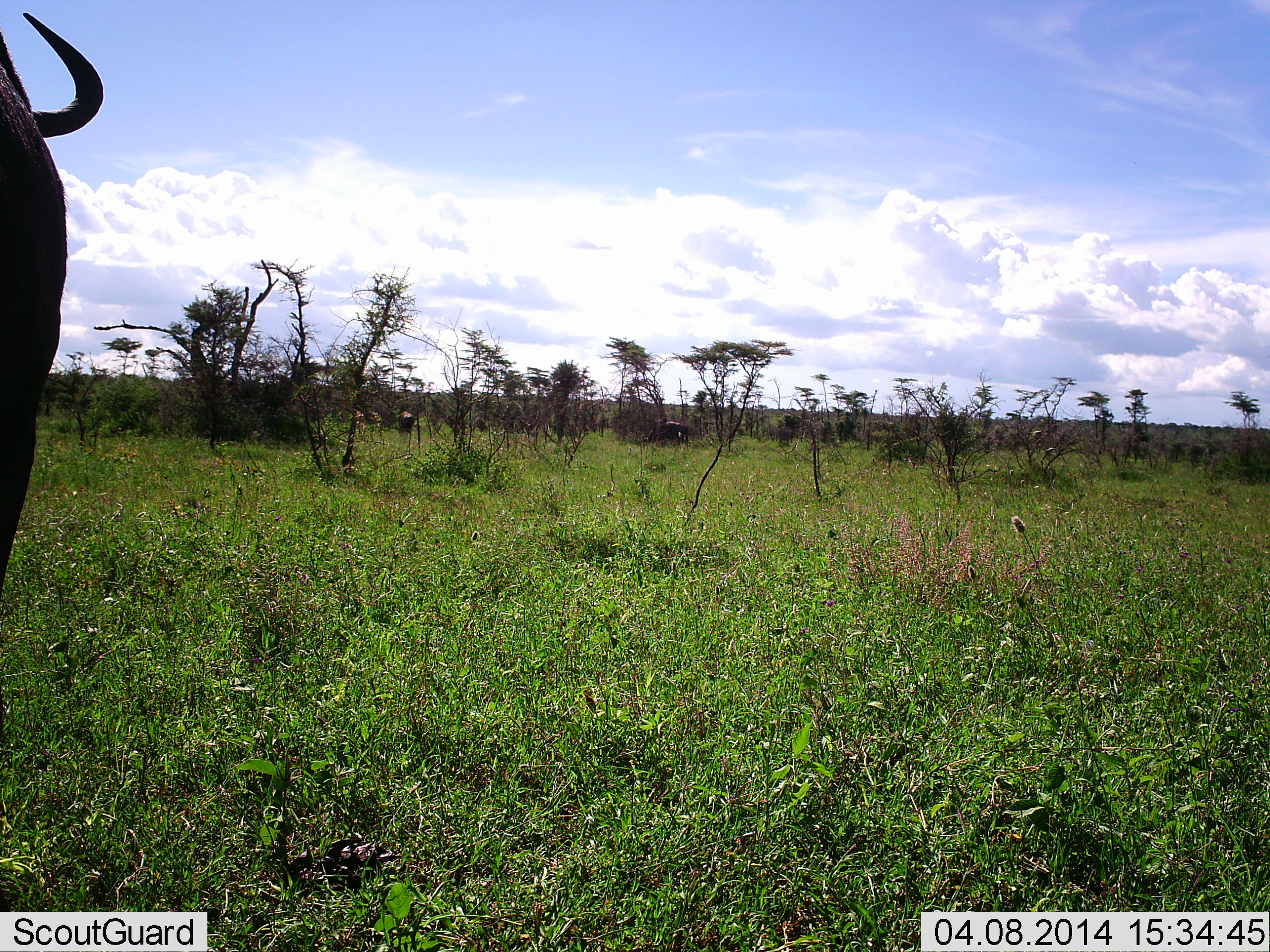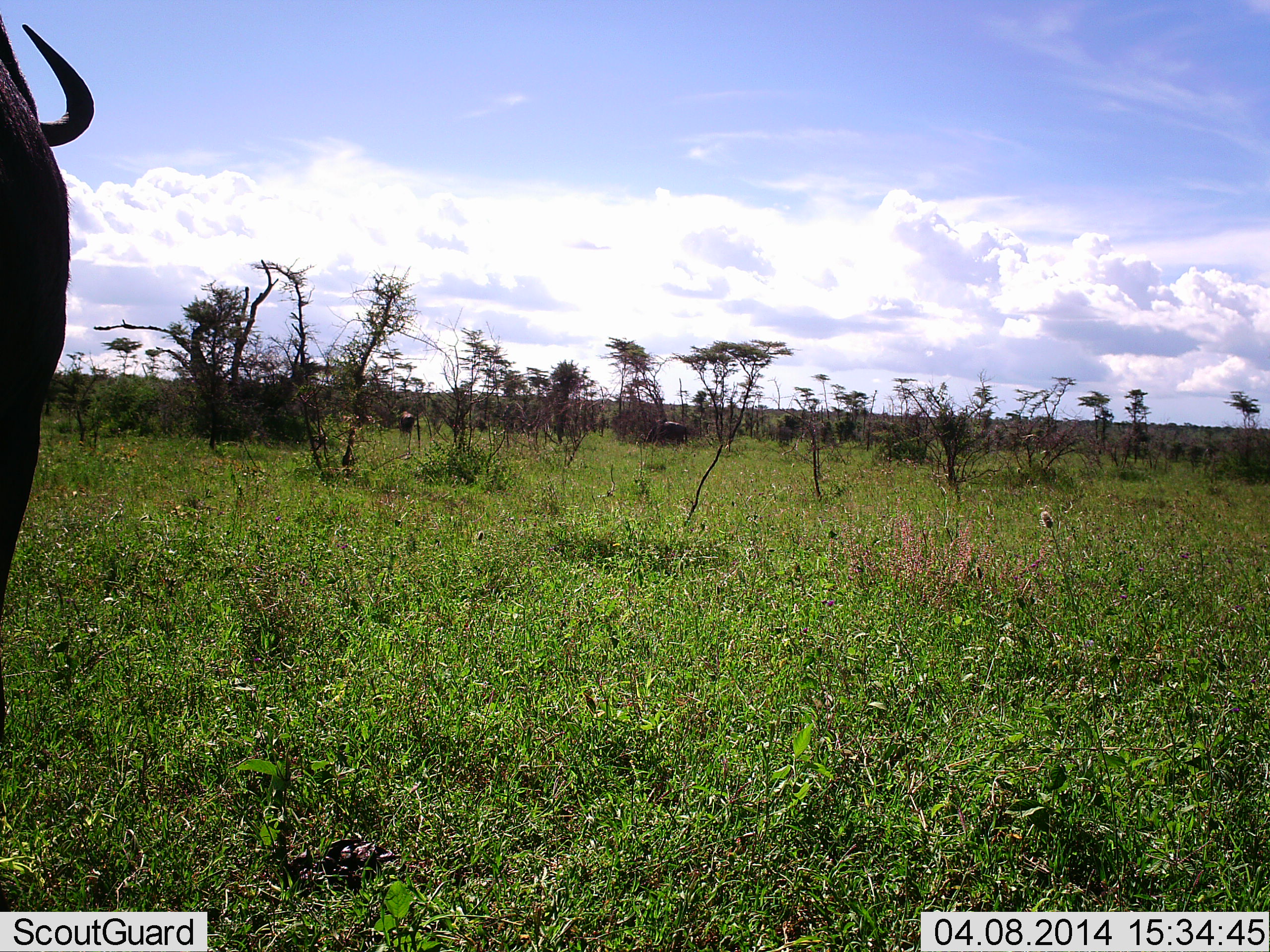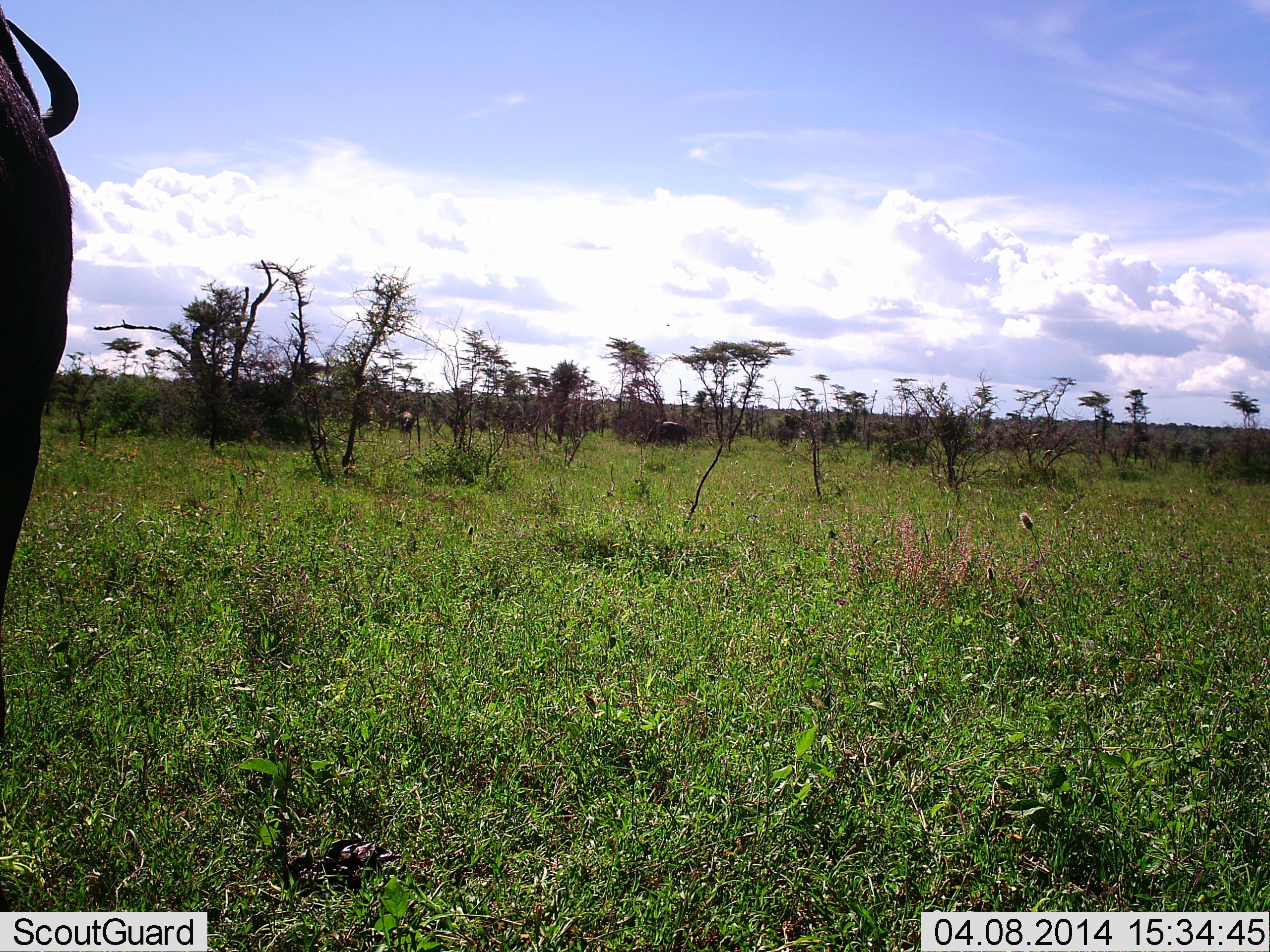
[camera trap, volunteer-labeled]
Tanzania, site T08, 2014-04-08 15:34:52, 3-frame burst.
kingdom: Animalia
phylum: Chordata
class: Mammalia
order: Artiodactyla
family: Bovidae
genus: Connochaetes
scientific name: Connochaetes taurinus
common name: blue wildebeest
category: wildebeest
Wildebeest (blue wildebeest) (Connochaetes taurinus), count 1. Behavior (volunteer vote fractions): standing 100%, resting 0%, moving 9%, interacting 0%. Young present (vote fraction): 0%. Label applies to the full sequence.